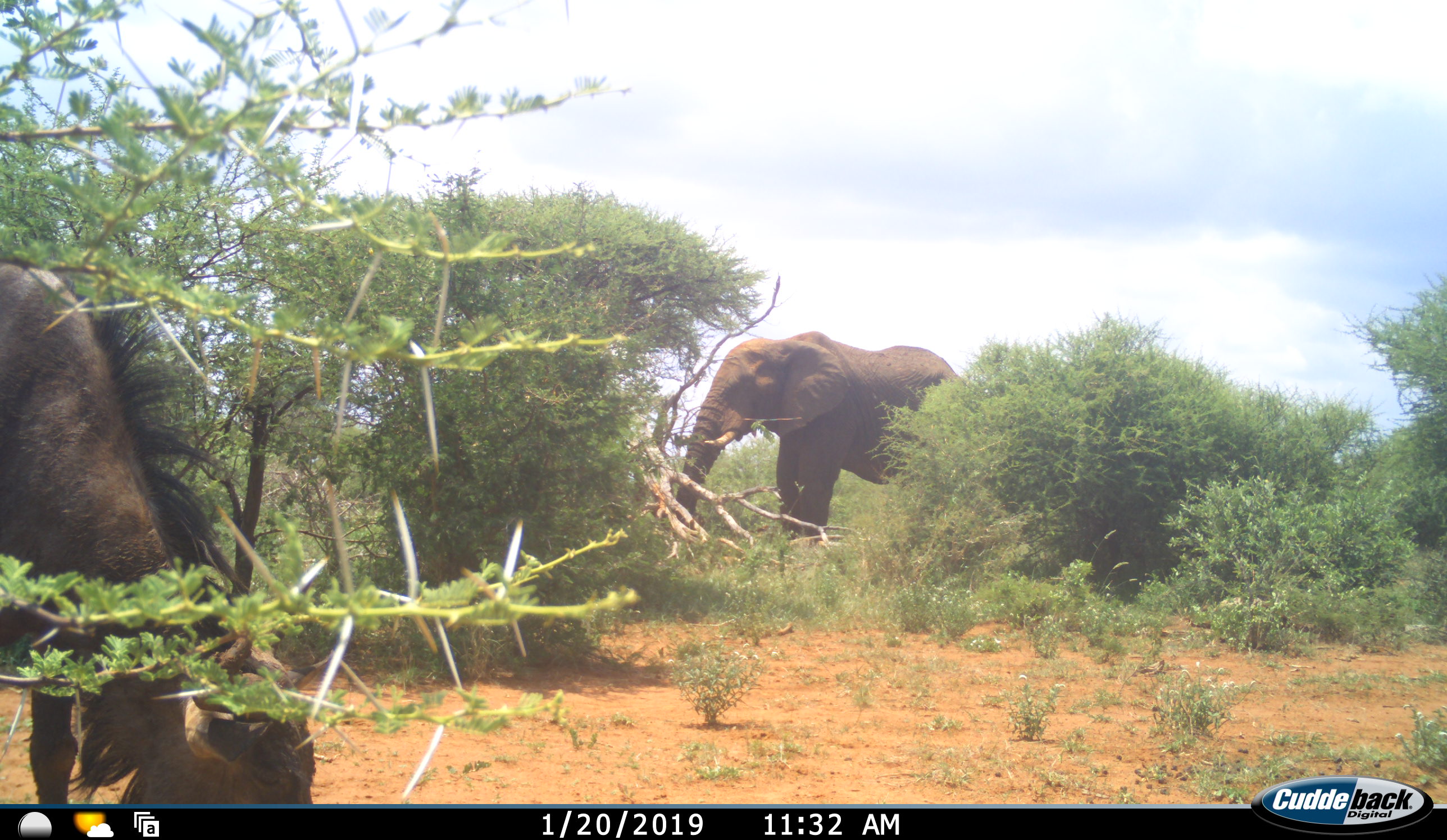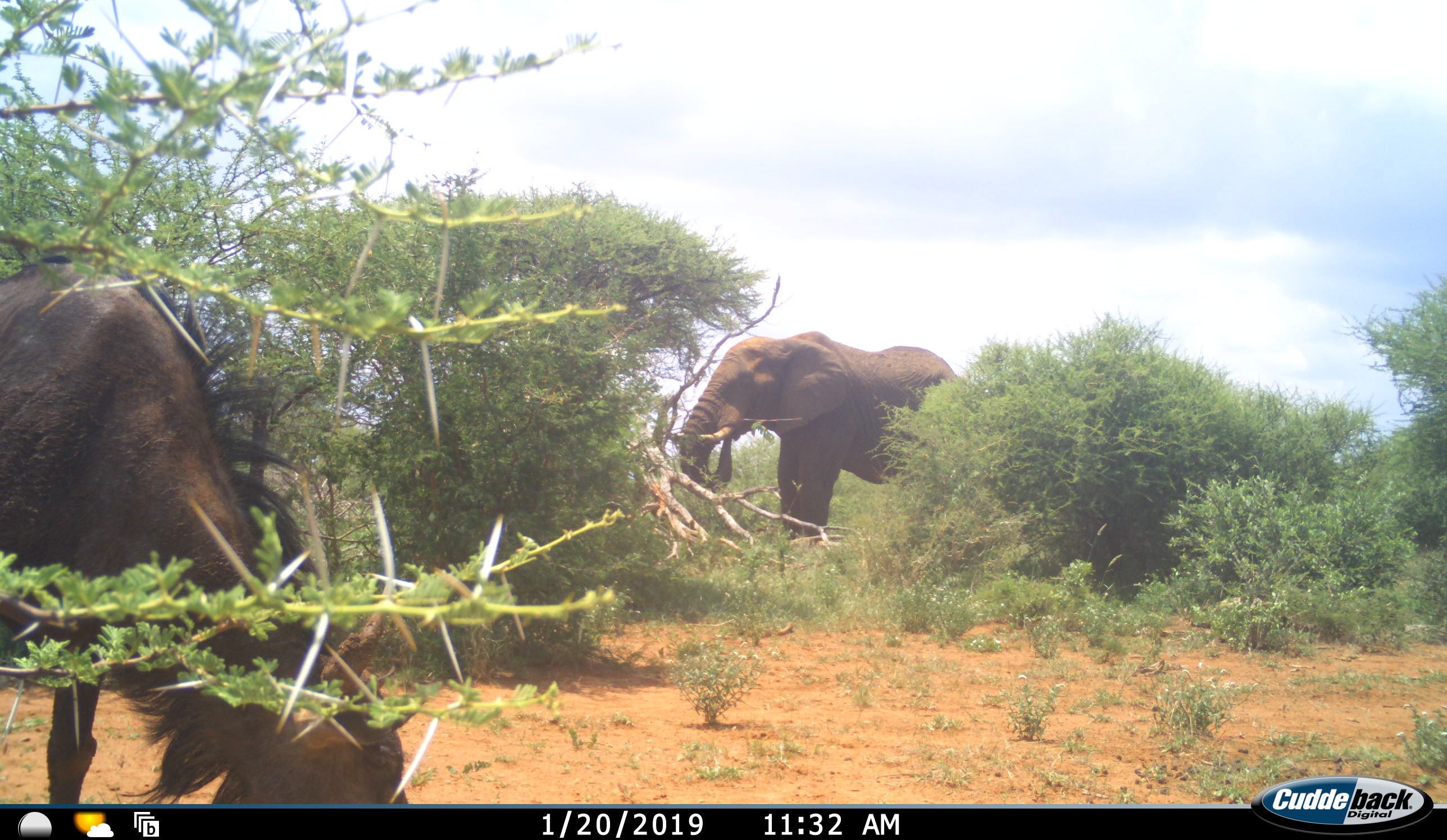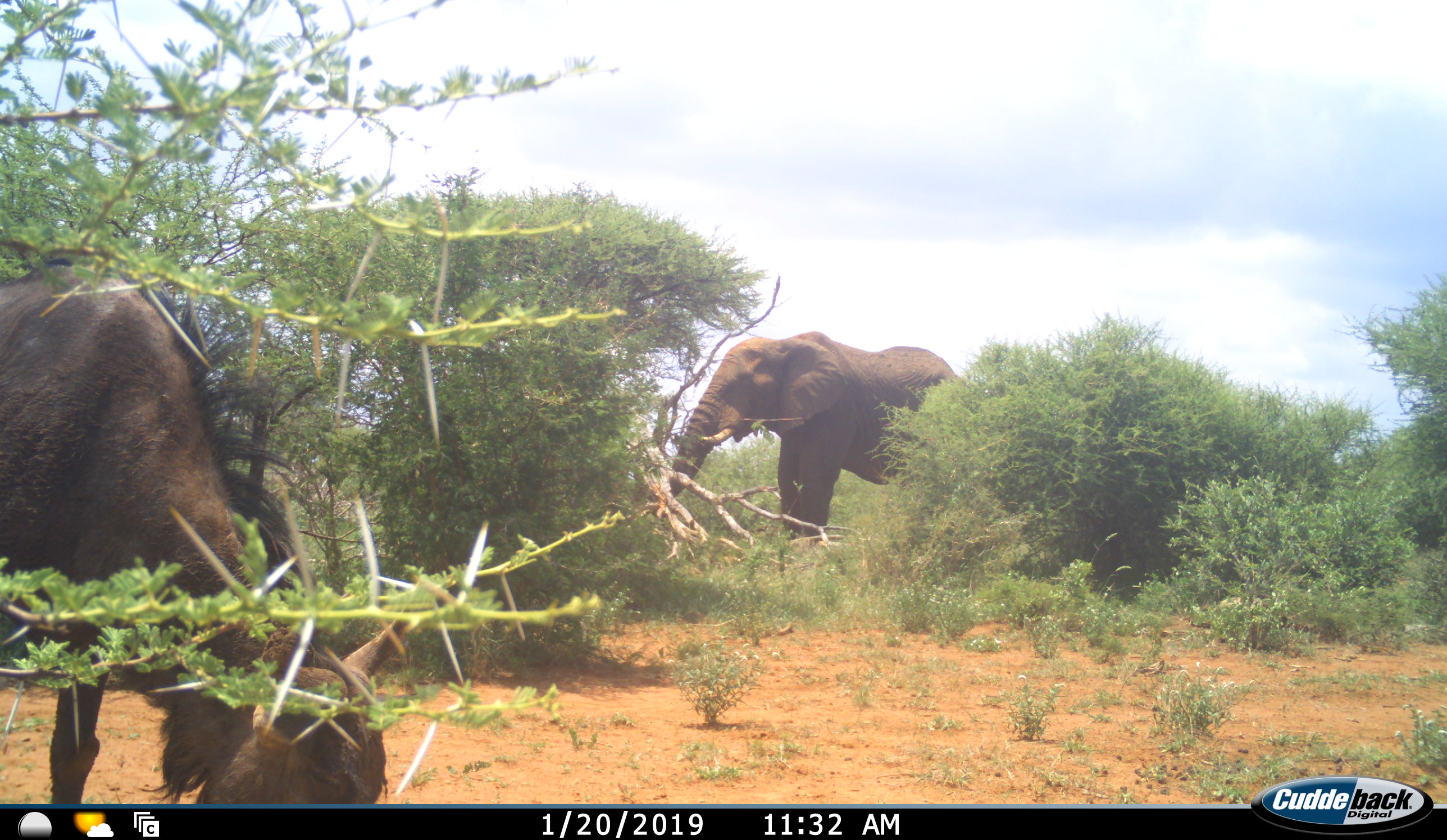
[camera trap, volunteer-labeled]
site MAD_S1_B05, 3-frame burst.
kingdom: Animalia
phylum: Chordata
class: Mammalia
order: Proboscidea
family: Elephantidae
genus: Loxodonta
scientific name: Loxodonta africana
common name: african bush elephant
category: elephant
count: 1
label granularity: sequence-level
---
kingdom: Animalia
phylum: Chordata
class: Mammalia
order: Artiodactyla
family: Bovidae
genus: Connochaetes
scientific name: Connochaetes taurinus taurinus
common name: blue wildebeest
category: wildebeestblue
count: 1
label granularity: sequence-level